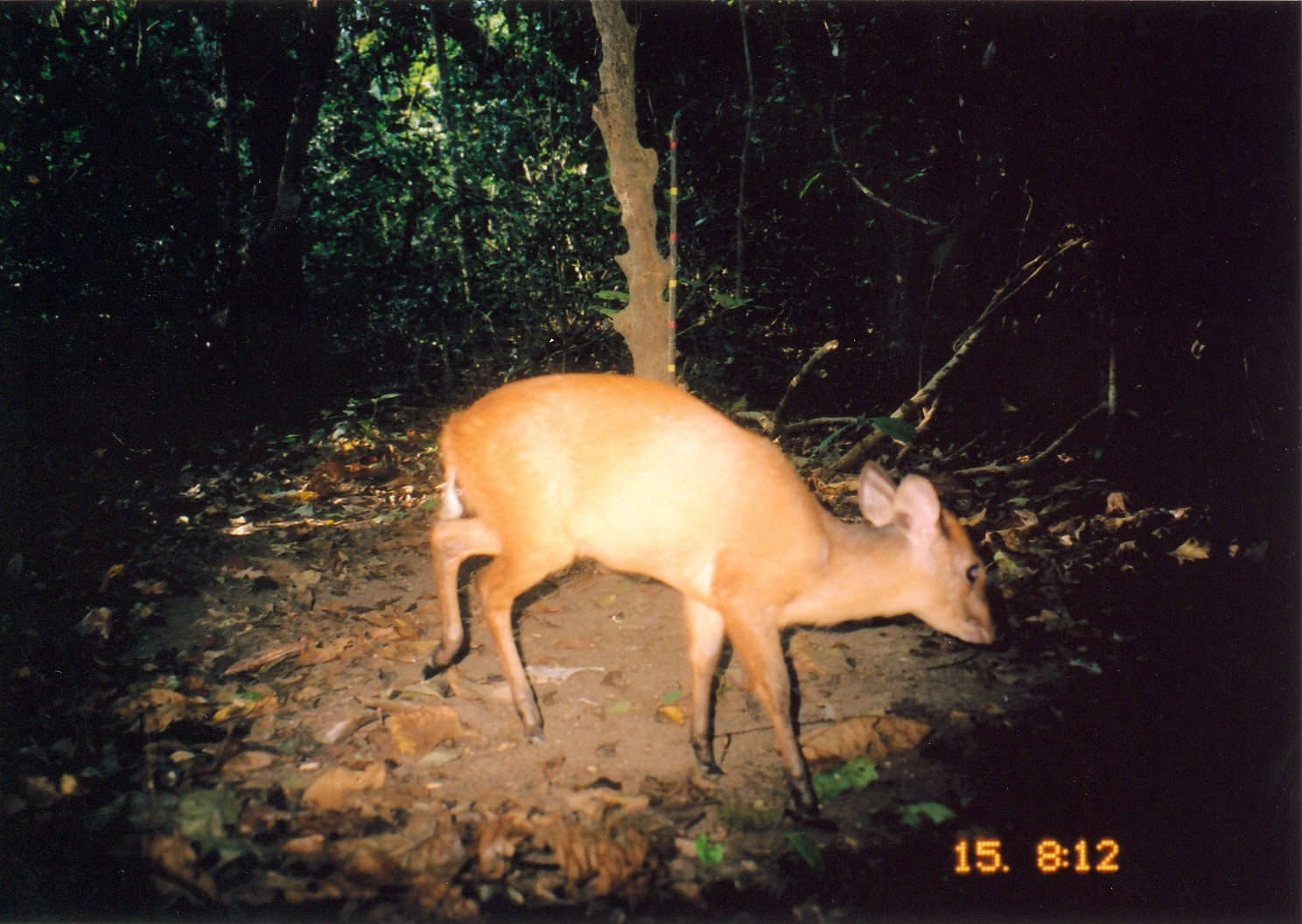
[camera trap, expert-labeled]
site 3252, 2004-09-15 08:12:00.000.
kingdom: Animalia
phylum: Chordata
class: Mammalia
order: Artiodactyla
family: Bovidae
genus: Cephalophus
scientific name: Cephalophus harveyi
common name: harvey's duiker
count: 1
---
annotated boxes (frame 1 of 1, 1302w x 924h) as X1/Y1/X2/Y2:
cephalophus harveyi: 419/372/1009/818